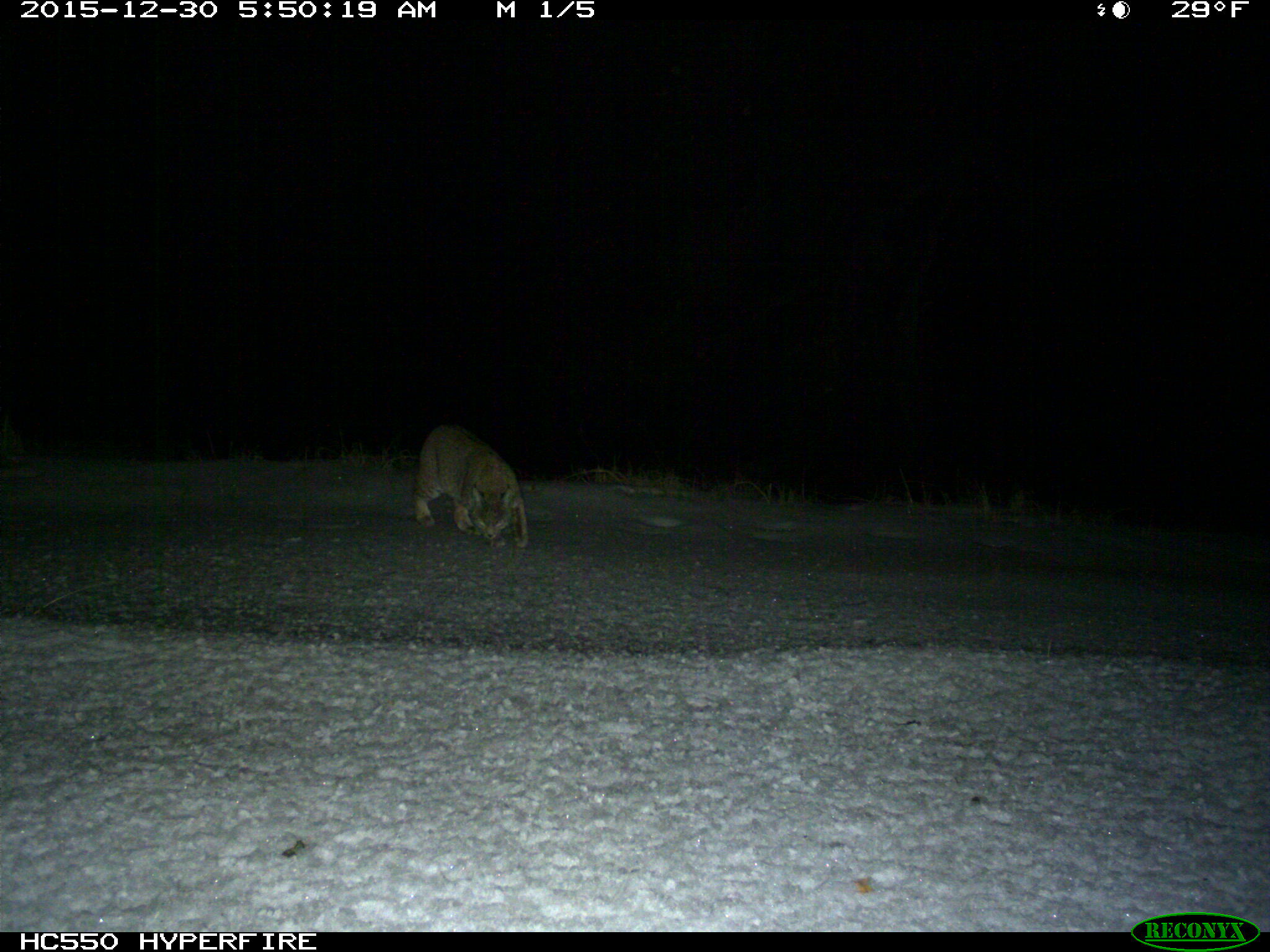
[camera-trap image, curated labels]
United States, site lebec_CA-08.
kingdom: Animalia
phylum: Chordata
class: Mammalia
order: Carnivora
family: Felidae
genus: Lynx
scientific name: Lynx rufus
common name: bobcat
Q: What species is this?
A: Lynx rufus (bobcat).